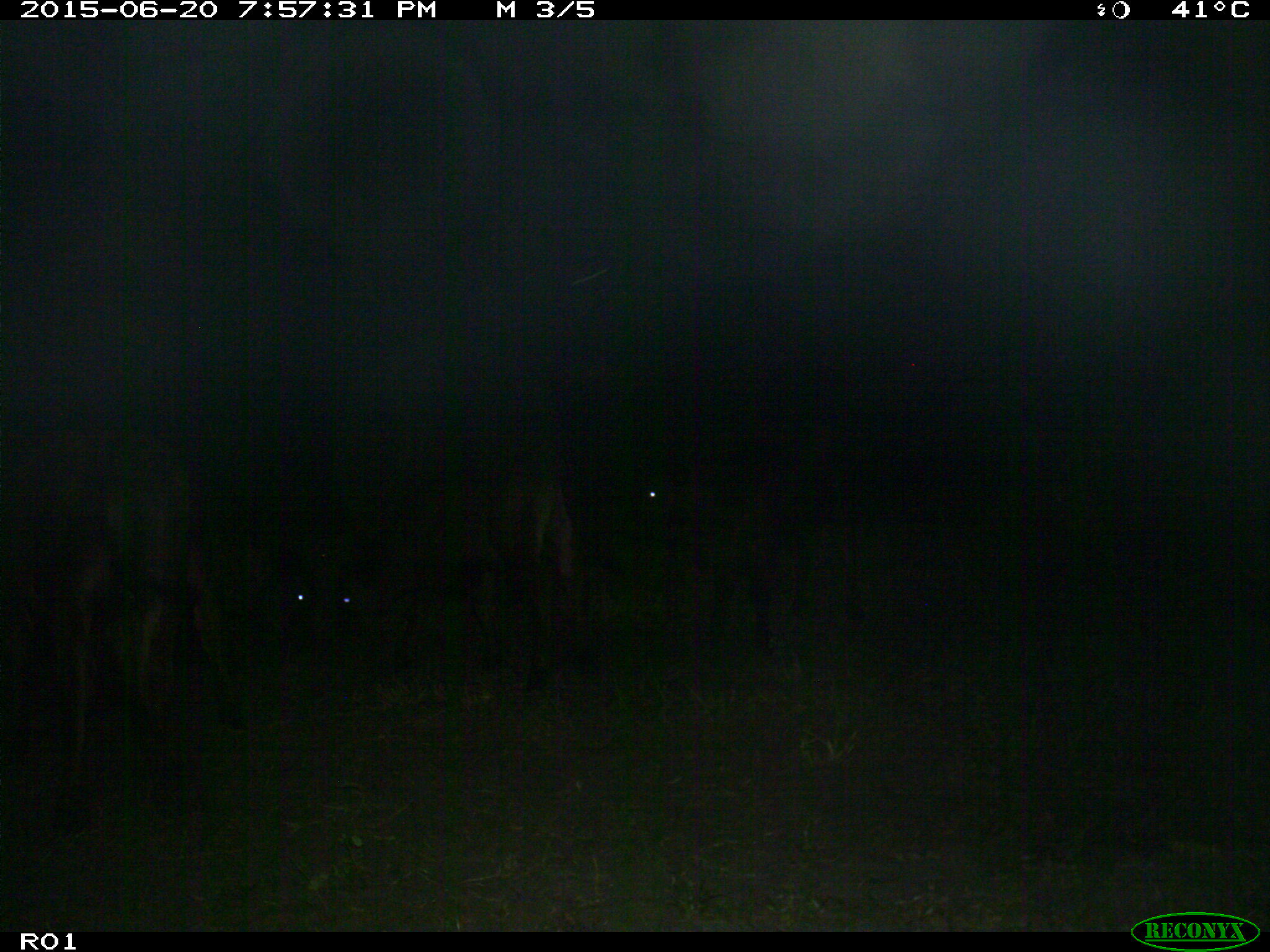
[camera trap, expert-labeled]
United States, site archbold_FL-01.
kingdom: Animalia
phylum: Chordata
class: Mammalia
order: Artiodactyla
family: Bovidae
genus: Bos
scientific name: Bos taurus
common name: domestic cow